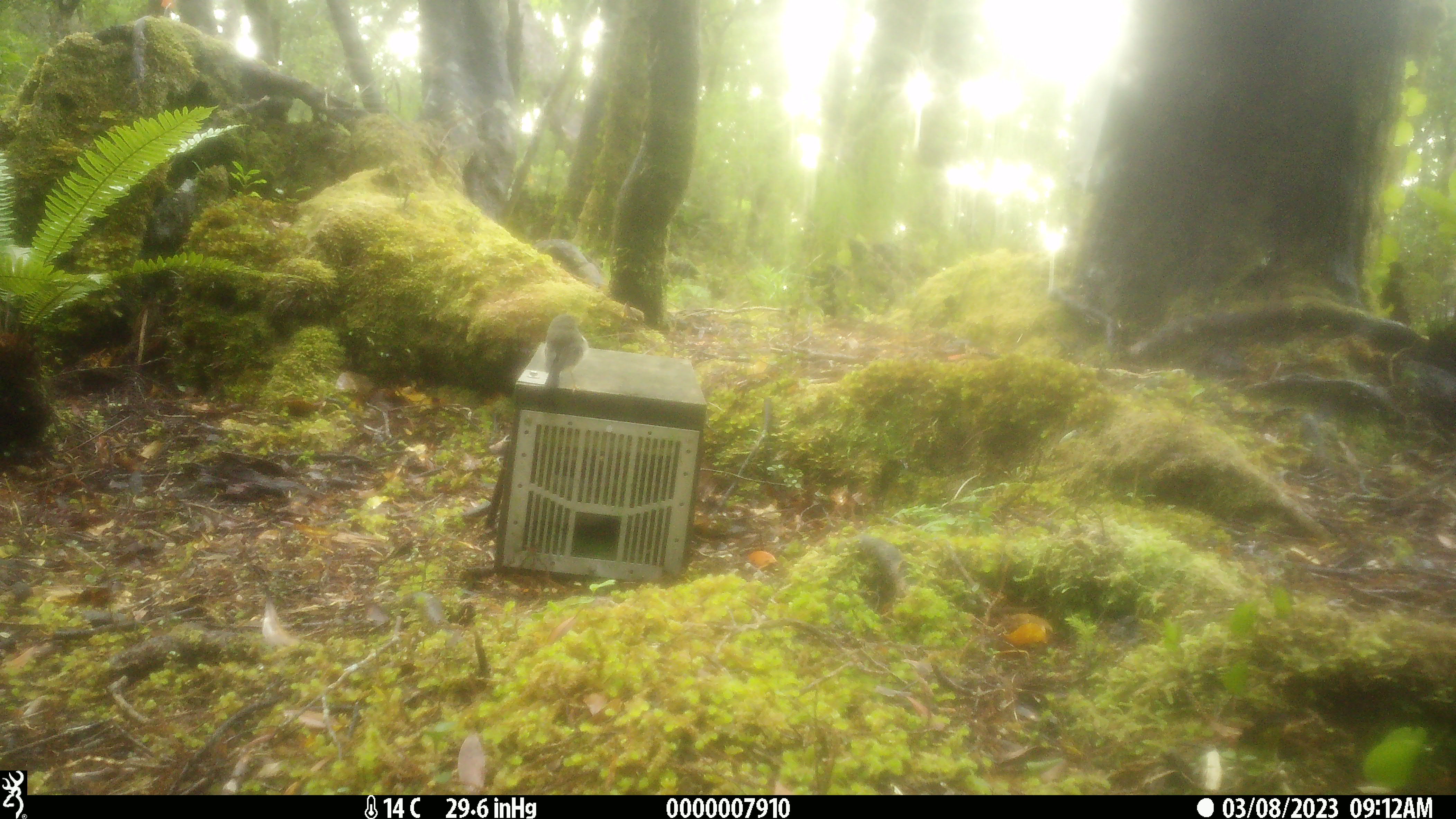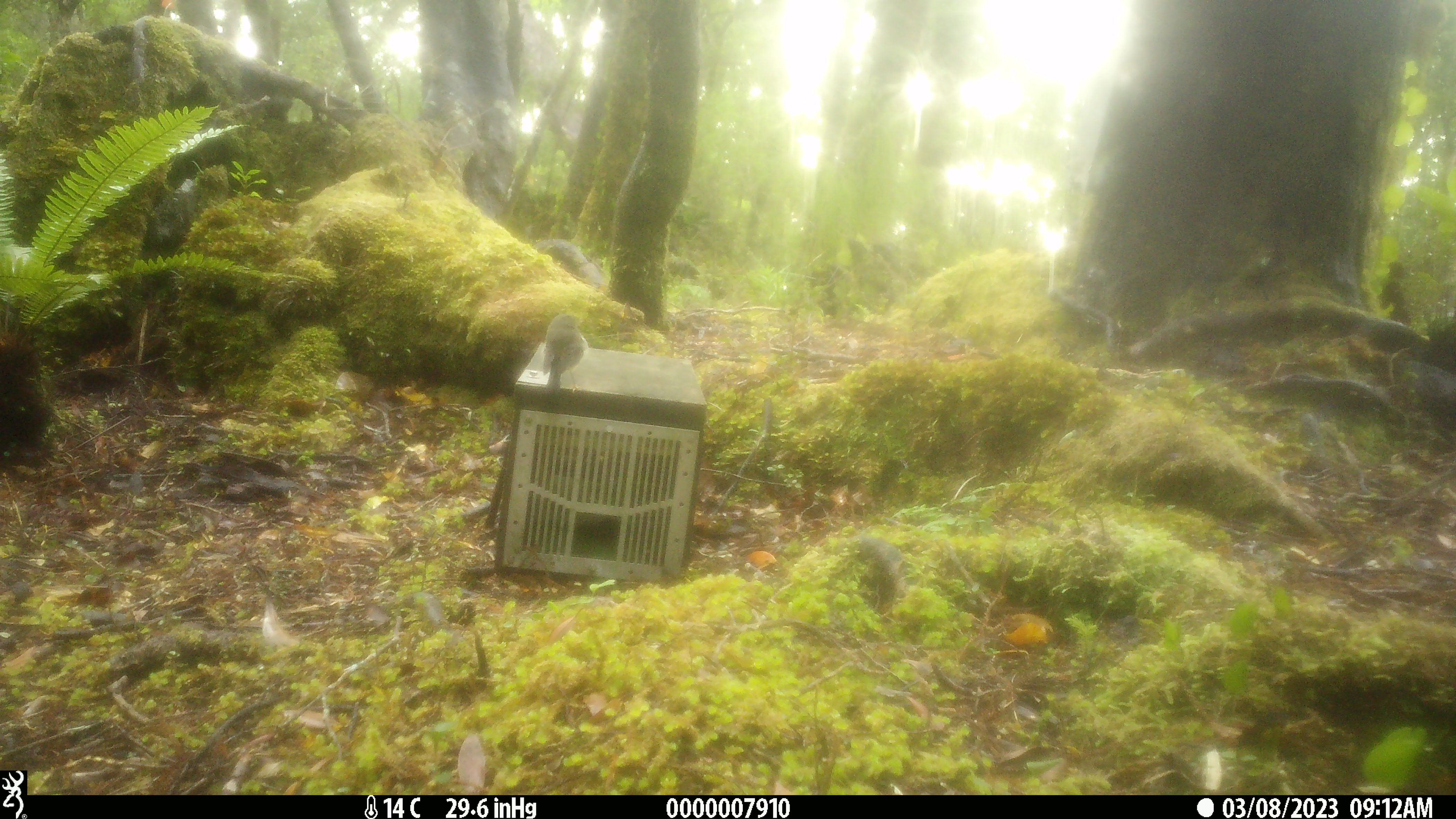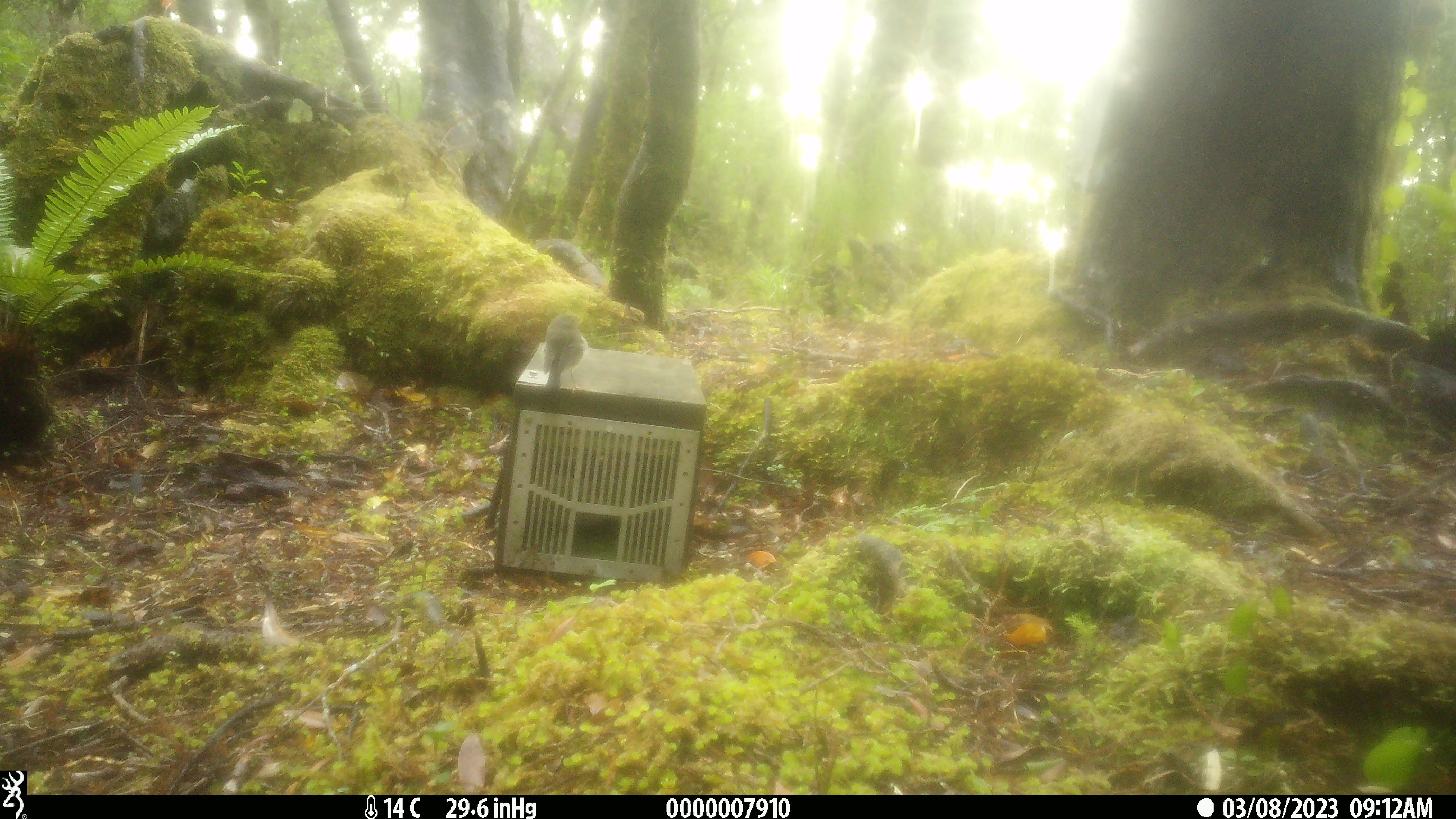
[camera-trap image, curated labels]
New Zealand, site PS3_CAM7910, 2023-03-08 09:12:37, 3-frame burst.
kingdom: Animalia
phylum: Chordata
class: Aves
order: Passeriformes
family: Petroicidae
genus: Petroica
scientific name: Petroica macrocephala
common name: tomtit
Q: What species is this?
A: Tomtit (Petroica macrocephala).